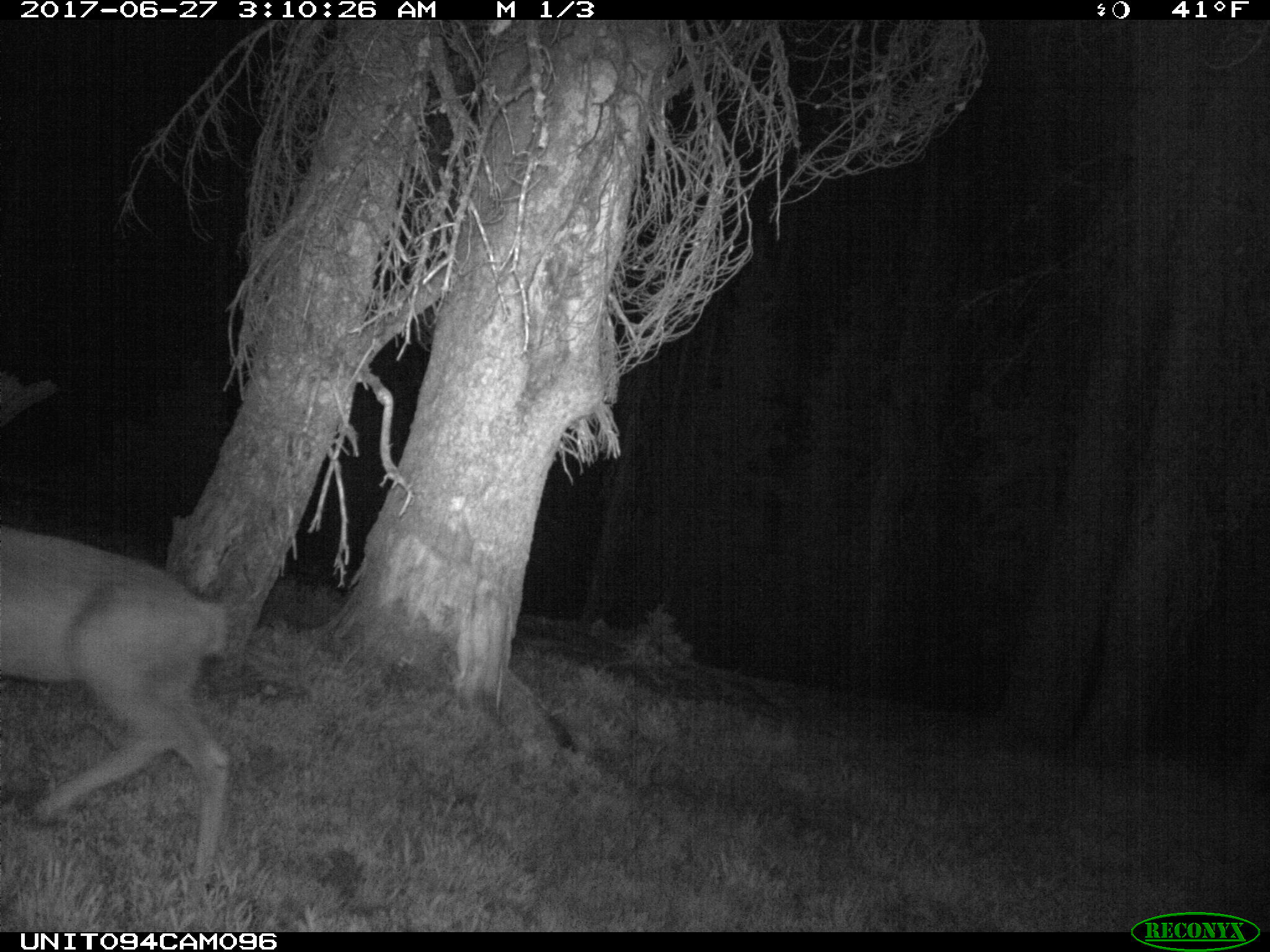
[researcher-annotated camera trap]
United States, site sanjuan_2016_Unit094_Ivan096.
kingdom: Animalia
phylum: Chordata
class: Mammalia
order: Artiodactyla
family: Cervidae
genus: Odocoileus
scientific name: Odocoileus hemionus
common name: mule deer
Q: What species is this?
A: Odocoileus hemionus (mule deer).